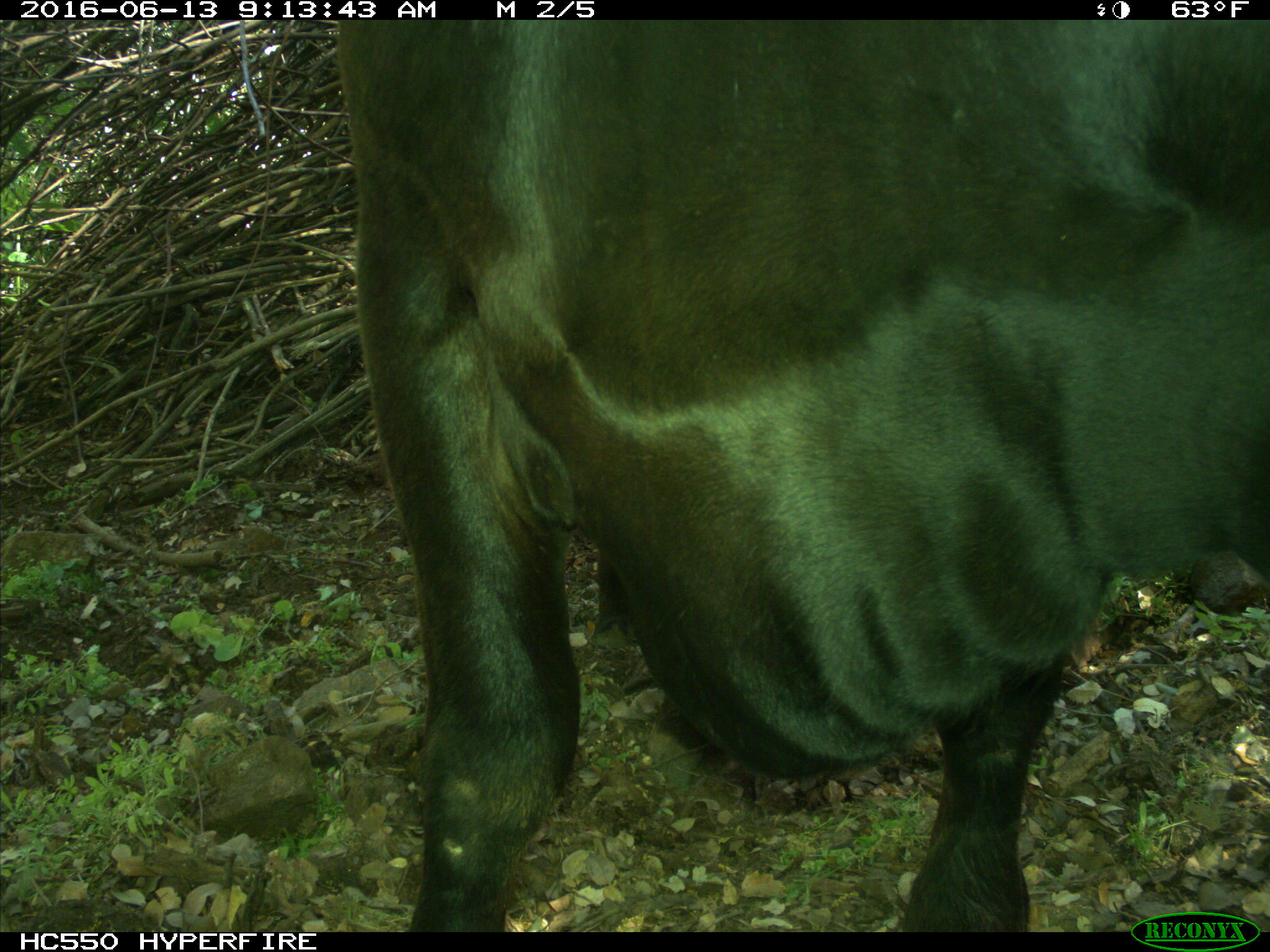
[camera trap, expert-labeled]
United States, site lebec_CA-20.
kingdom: Animalia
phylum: Chordata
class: Mammalia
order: Artiodactyla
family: Bovidae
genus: Bos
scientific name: Bos taurus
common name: domestic cow